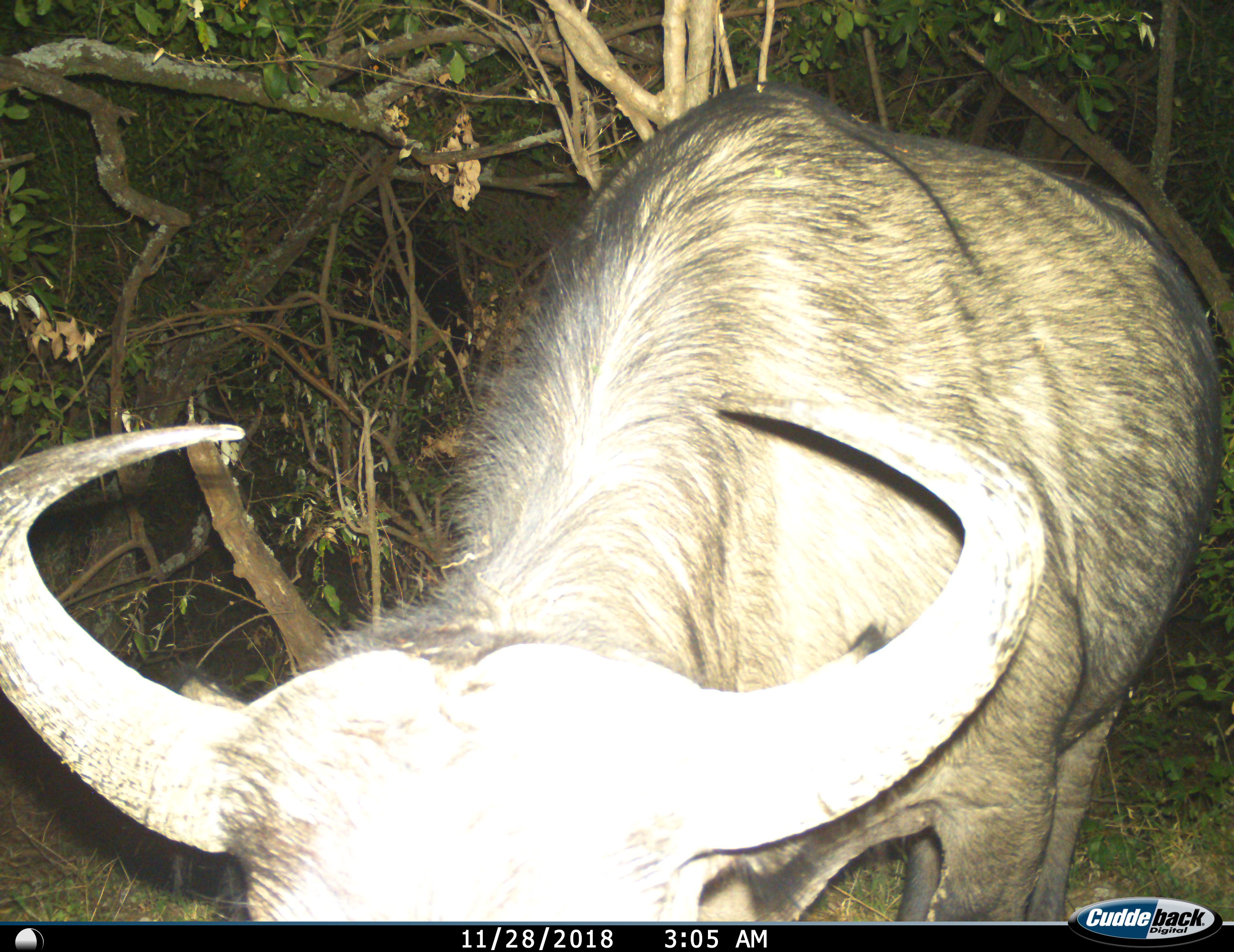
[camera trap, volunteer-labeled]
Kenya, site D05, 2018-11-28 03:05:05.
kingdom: Animalia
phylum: Chordata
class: Mammalia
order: Artiodactyla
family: Bovidae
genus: Connochaetes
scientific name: Connochaetes taurinus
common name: common wildebeest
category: wildebeest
Wildebeest (common wildebeest) (Connochaetes taurinus), count 1. Behavior (volunteer vote fractions): standing 60%, resting 0%, moving 0%, interacting 0%. Young present (vote fraction): 0%. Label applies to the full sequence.